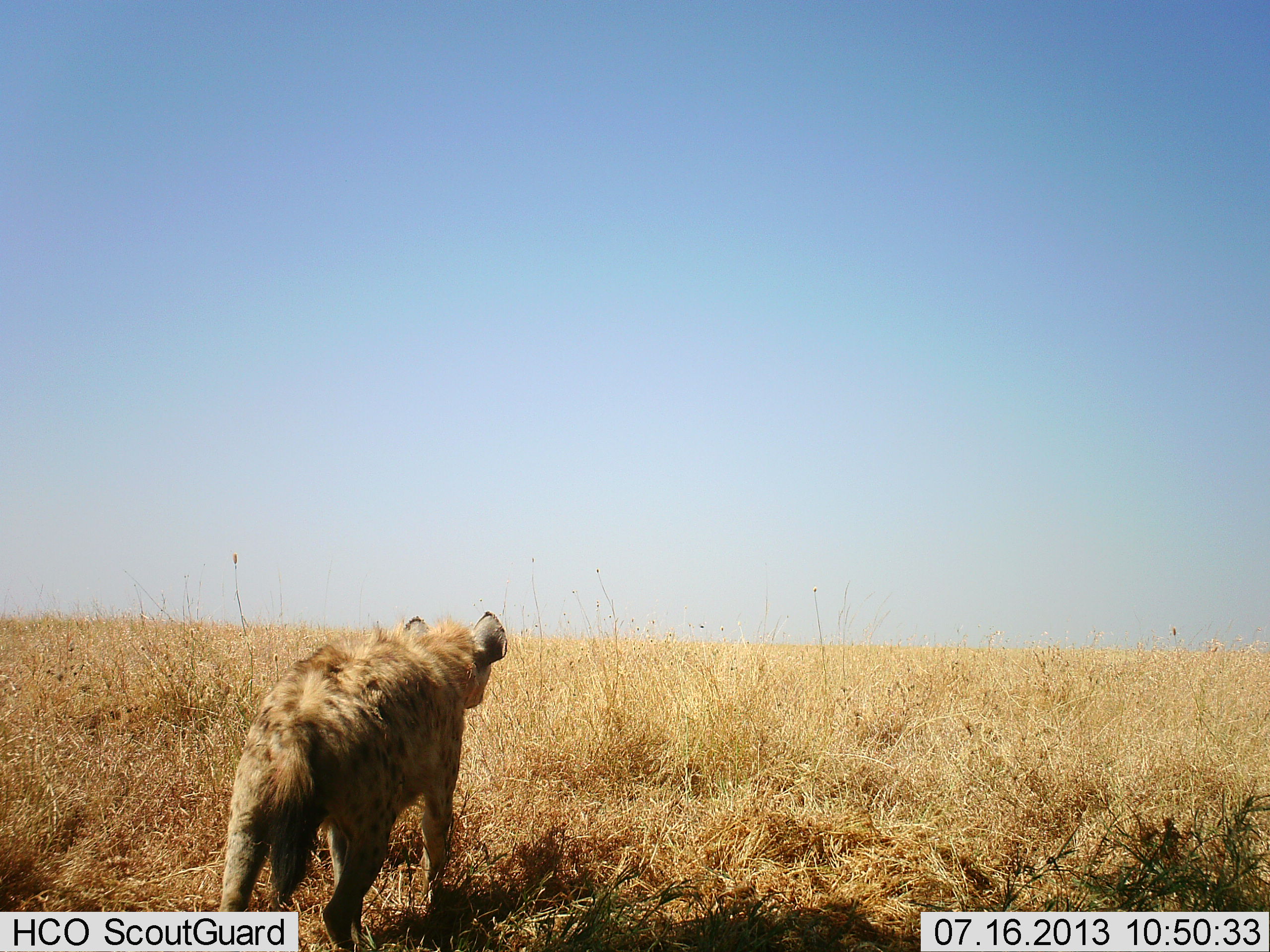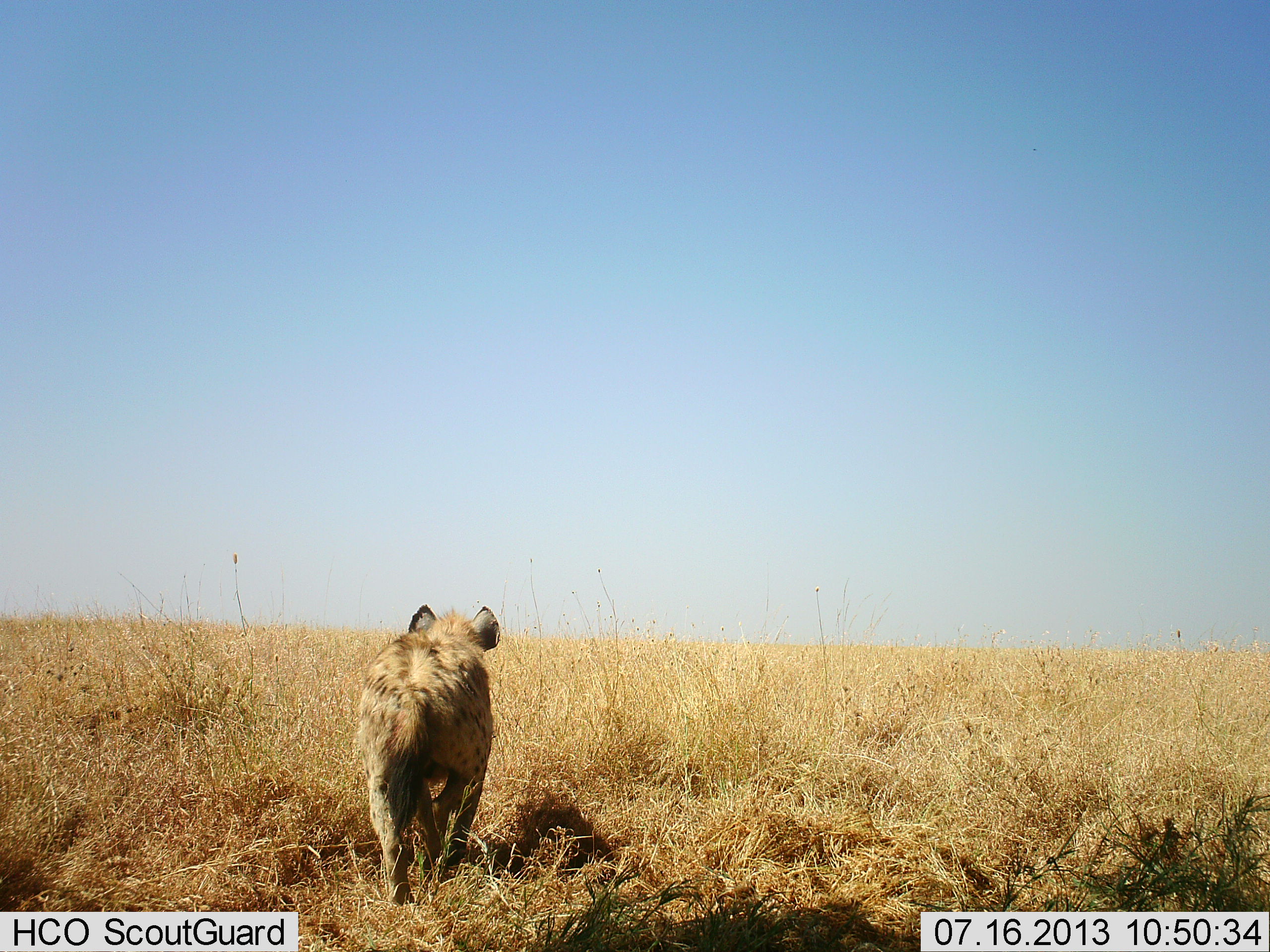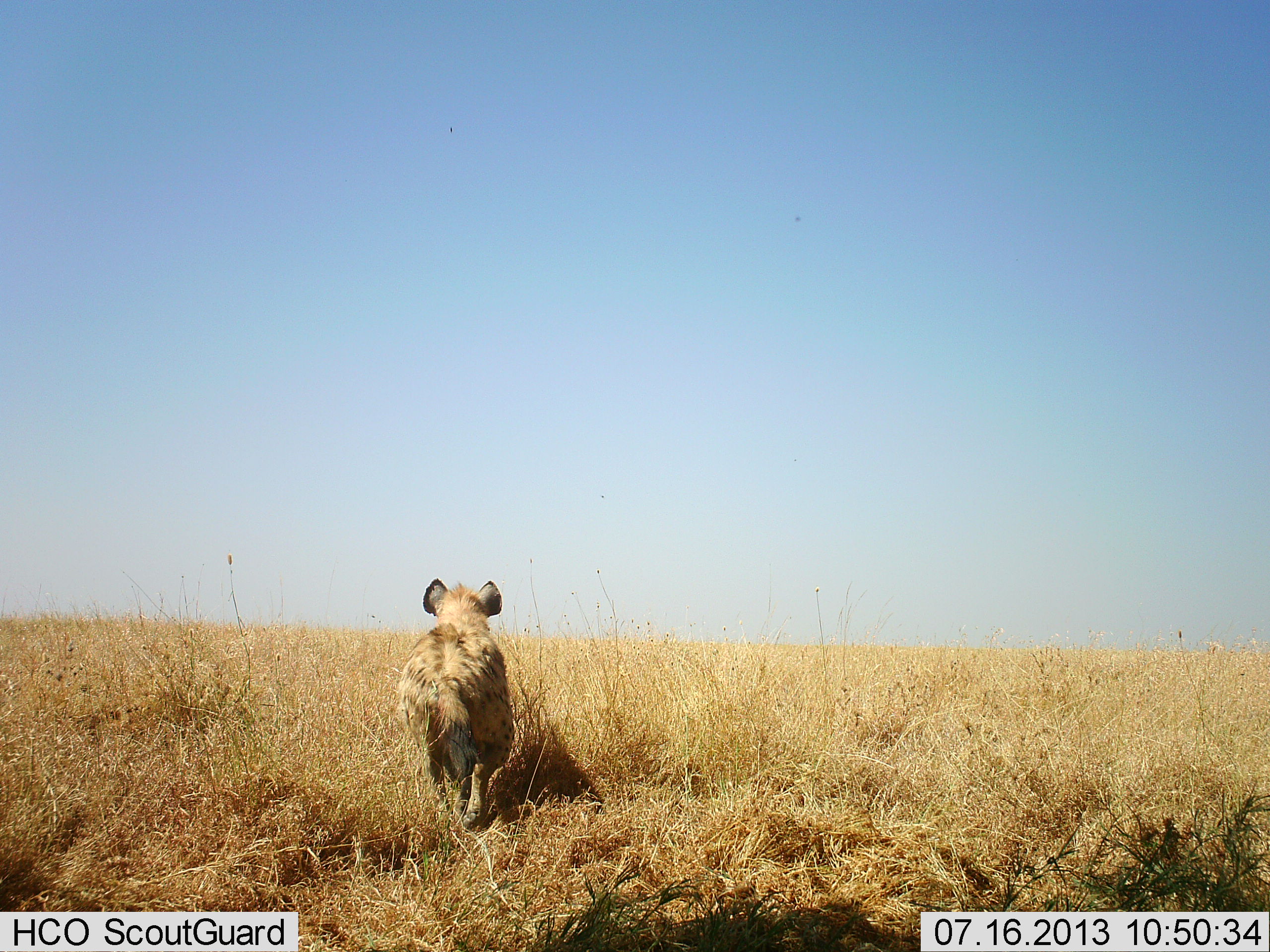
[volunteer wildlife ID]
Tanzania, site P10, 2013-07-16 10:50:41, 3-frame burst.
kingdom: Animalia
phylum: Chordata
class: Mammalia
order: Carnivora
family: Hyaenidae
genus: Crocuta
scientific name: Crocuta crocuta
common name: spotted hyena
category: hyenaspotted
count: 1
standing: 10%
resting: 0%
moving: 100%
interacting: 0%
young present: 0%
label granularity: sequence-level